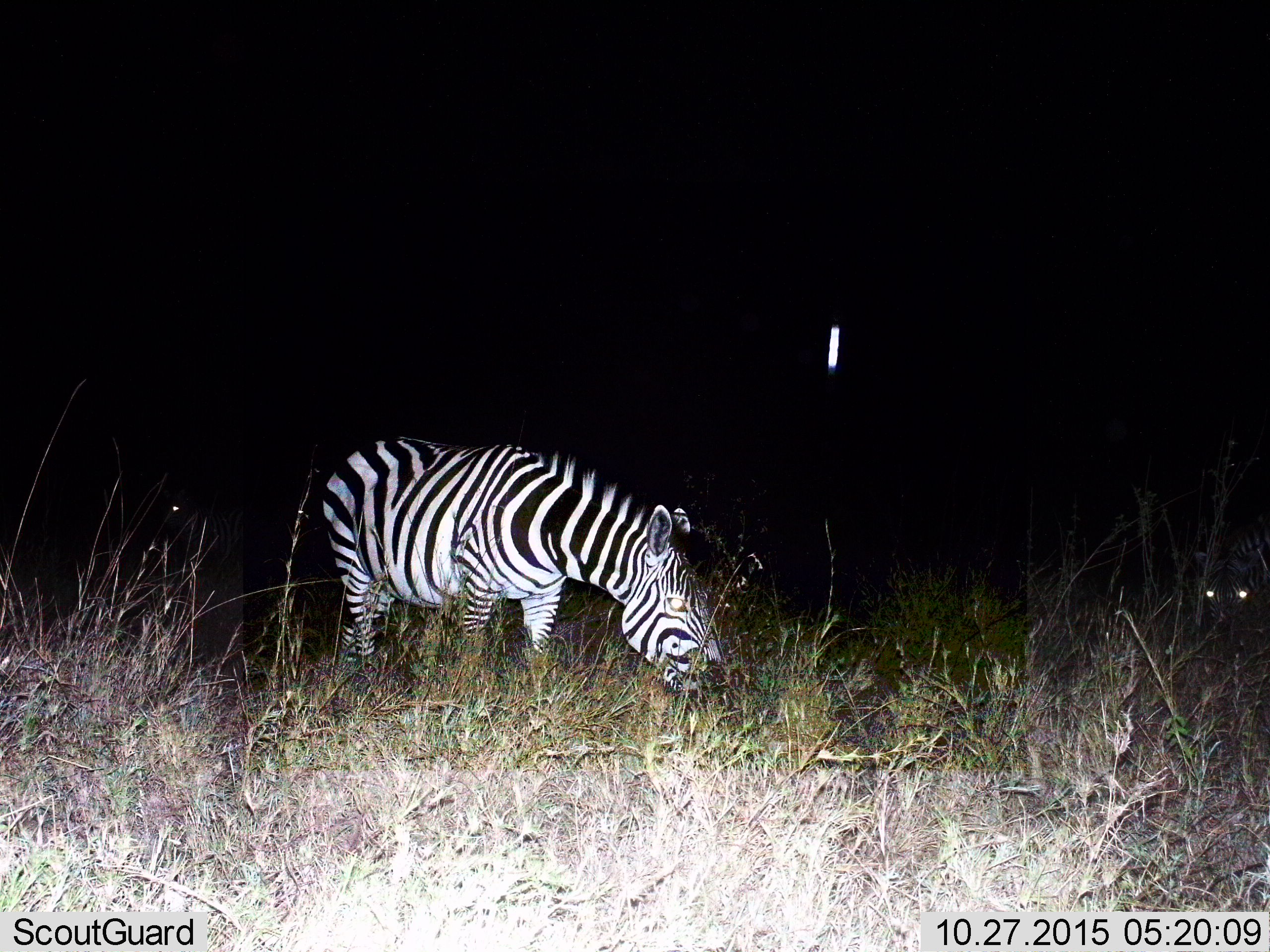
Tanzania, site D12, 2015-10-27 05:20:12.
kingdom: Animalia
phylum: Chordata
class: Mammalia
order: Perissodactyla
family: Equidae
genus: Equus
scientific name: Equus quagga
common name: plains zebra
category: zebra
Zebra (plains zebra) (Equus quagga), count 2. Behavior (volunteer vote fractions): standing 30%, resting 5%, moving 15%, interacting 5%. Young present (vote fraction): 5%. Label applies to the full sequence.